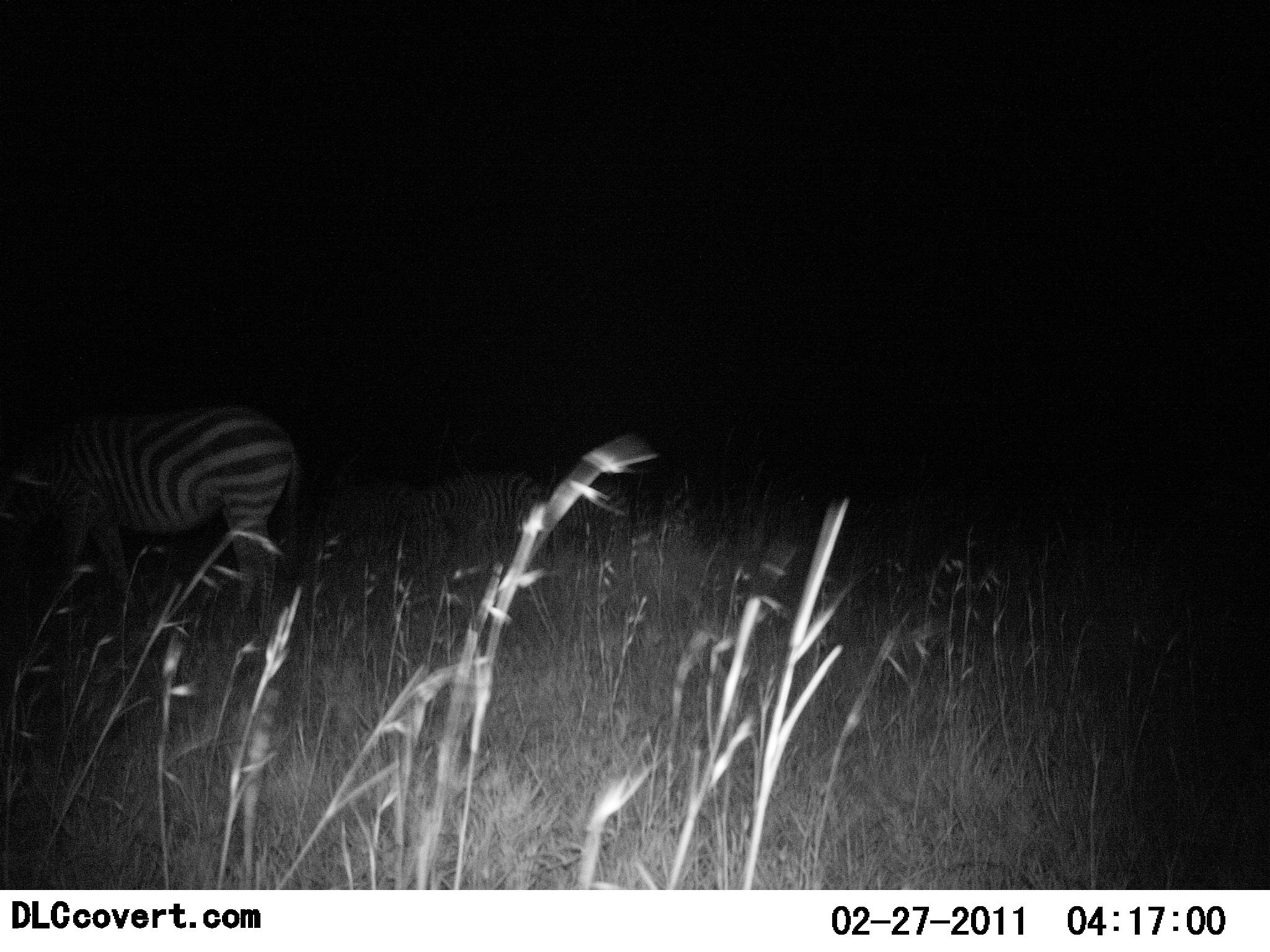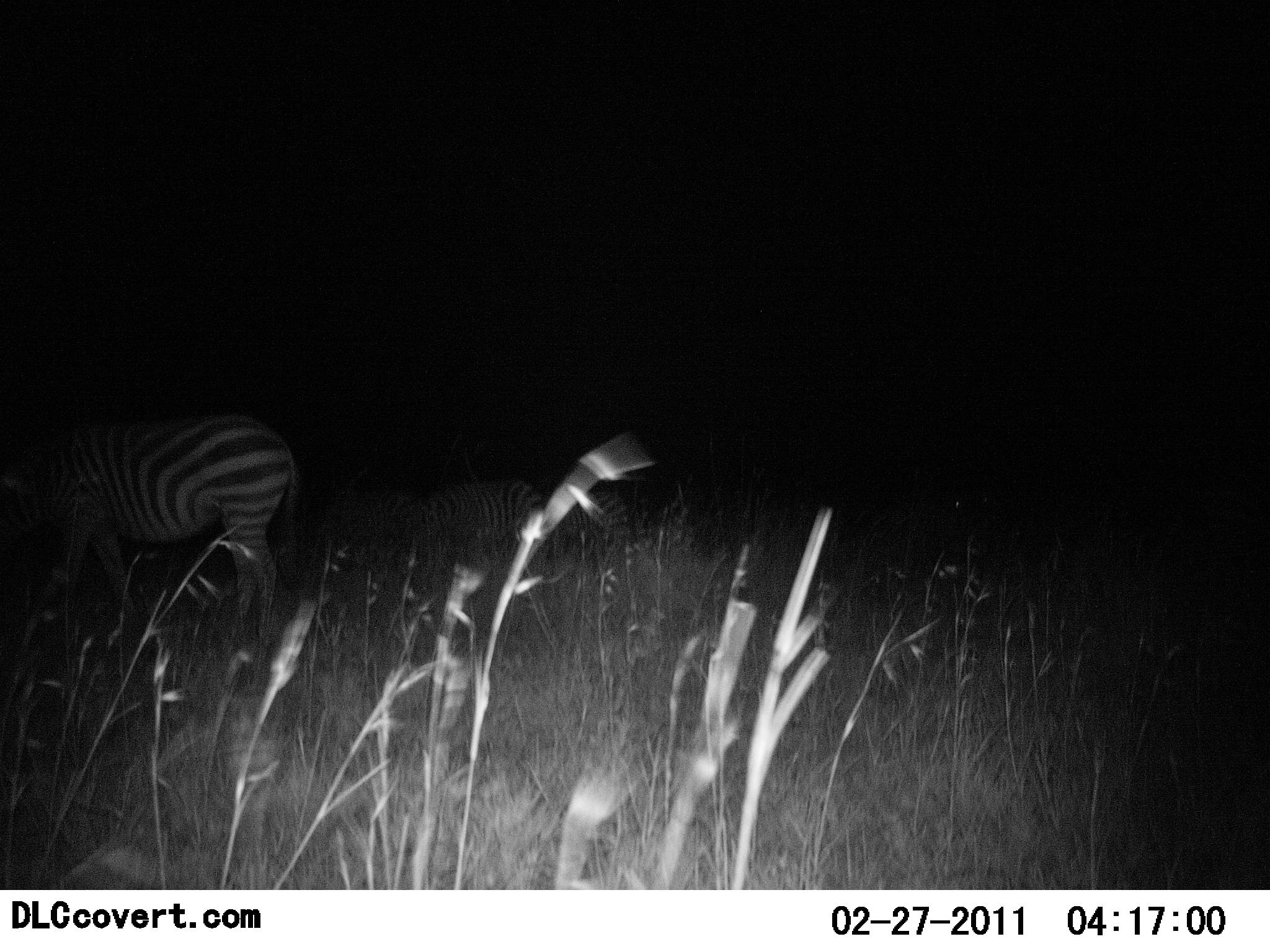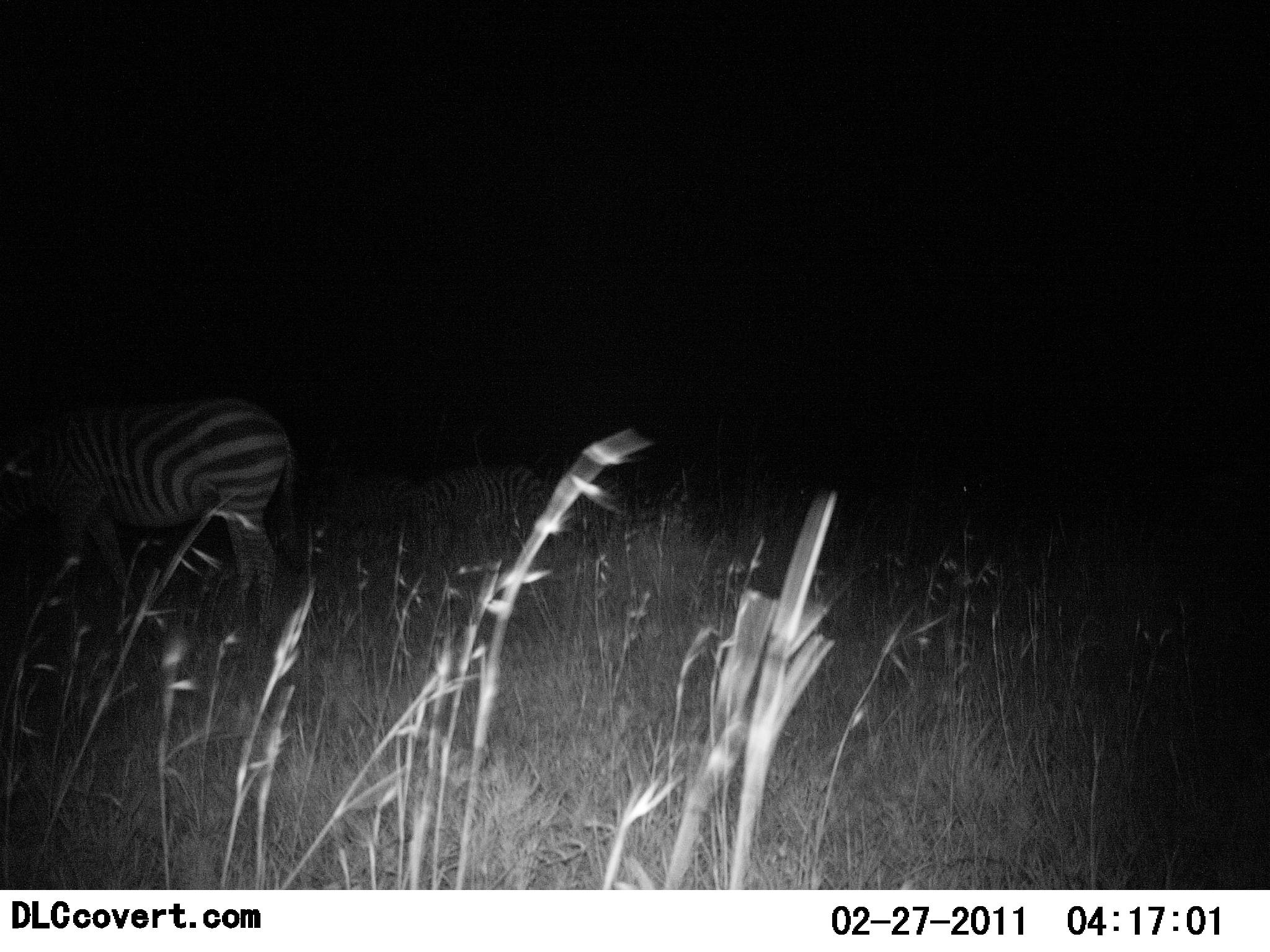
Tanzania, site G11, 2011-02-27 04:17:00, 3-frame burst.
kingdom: Animalia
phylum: Chordata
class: Mammalia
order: Perissodactyla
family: Equidae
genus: Equus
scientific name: Equus quagga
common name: plains zebra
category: zebra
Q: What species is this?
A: Zebra (plains zebra) (Equus quagga).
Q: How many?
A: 2.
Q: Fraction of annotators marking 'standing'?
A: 69%.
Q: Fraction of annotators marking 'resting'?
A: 0%.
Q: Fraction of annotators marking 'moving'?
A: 0%.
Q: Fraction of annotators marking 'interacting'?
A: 0%.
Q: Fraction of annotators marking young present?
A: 0%.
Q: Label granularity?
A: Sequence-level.